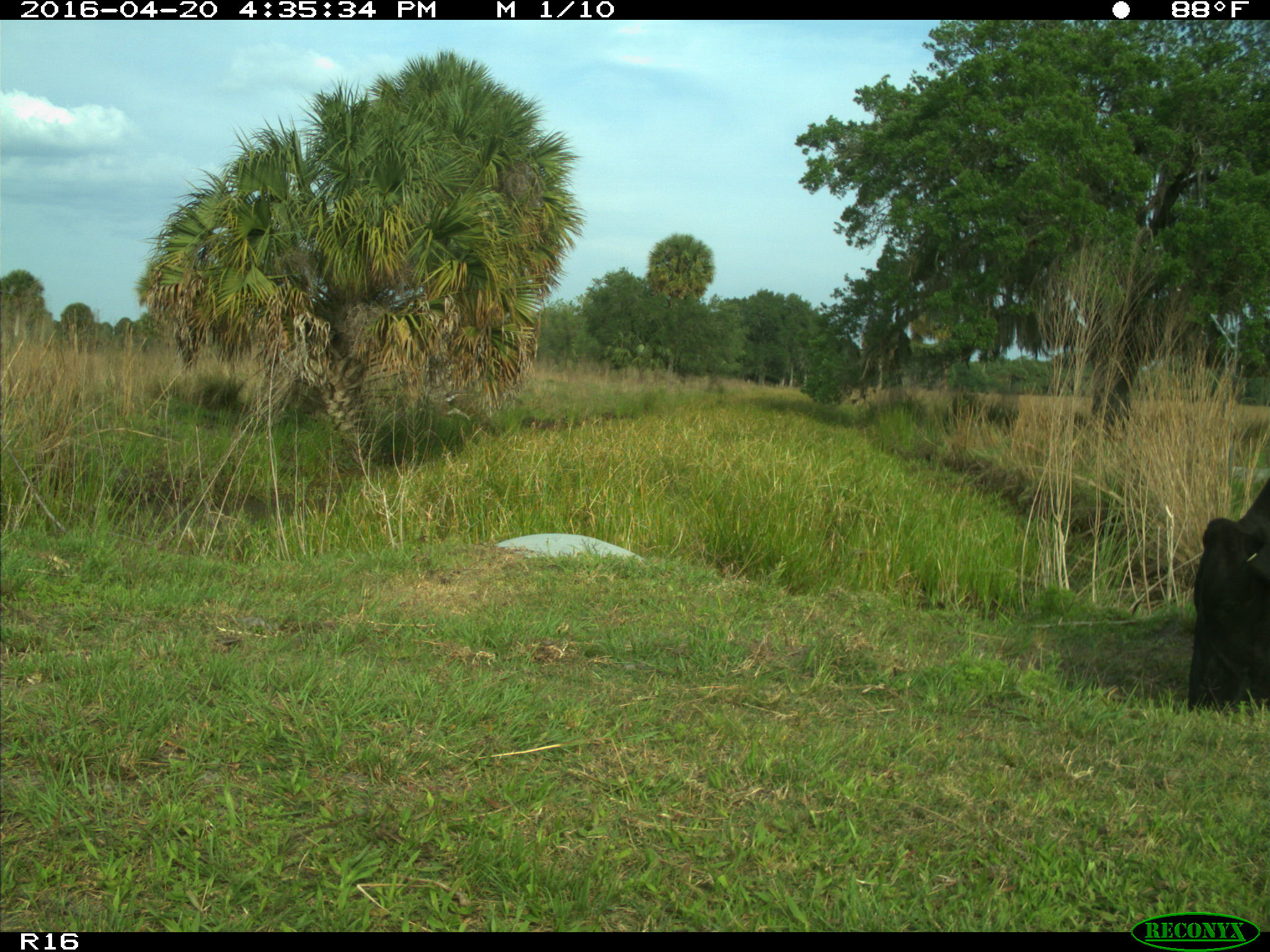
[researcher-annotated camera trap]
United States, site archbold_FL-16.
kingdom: Animalia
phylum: Chordata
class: Mammalia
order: Artiodactyla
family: Bovidae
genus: Bos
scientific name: Bos taurus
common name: domestic cow